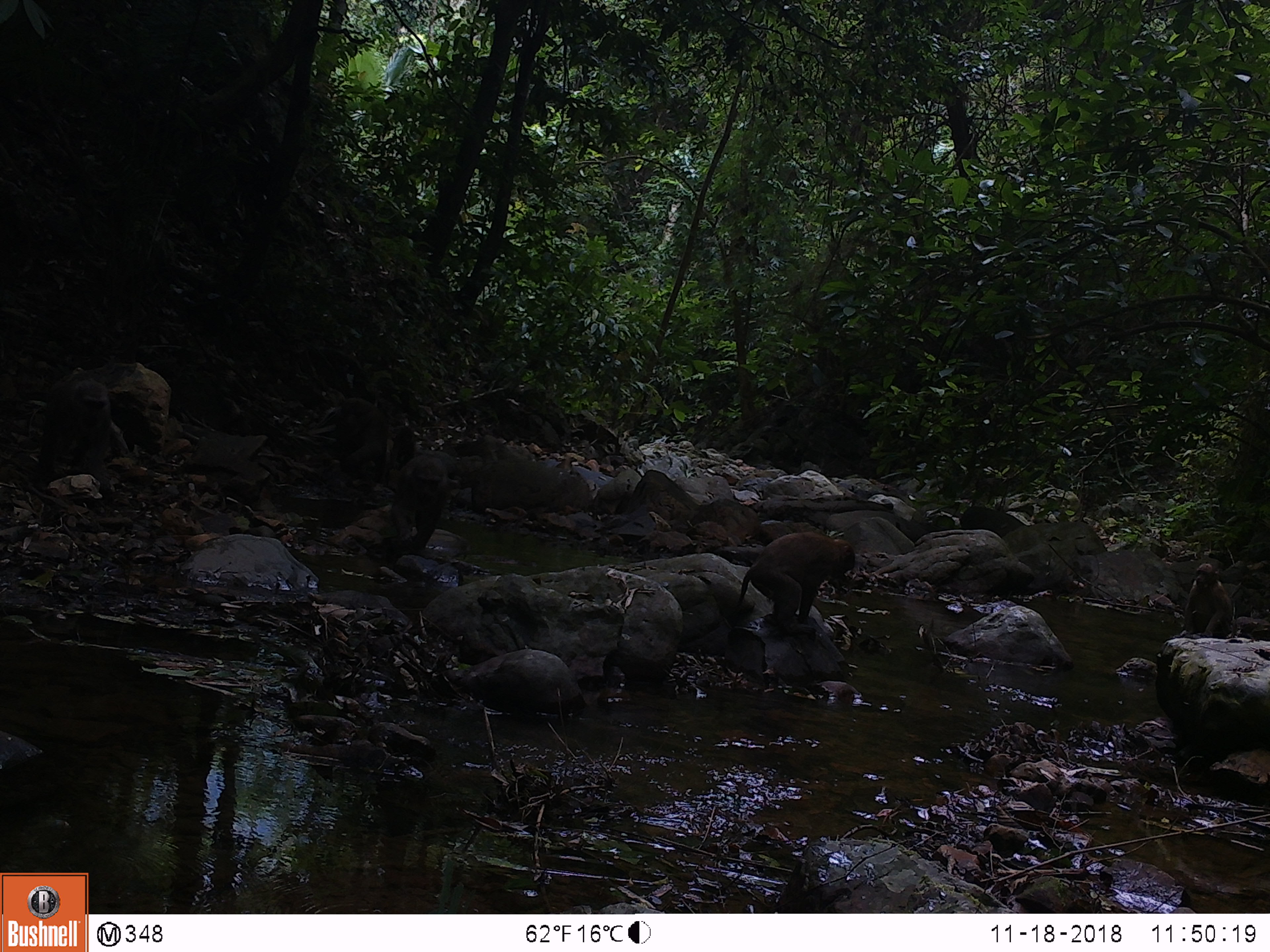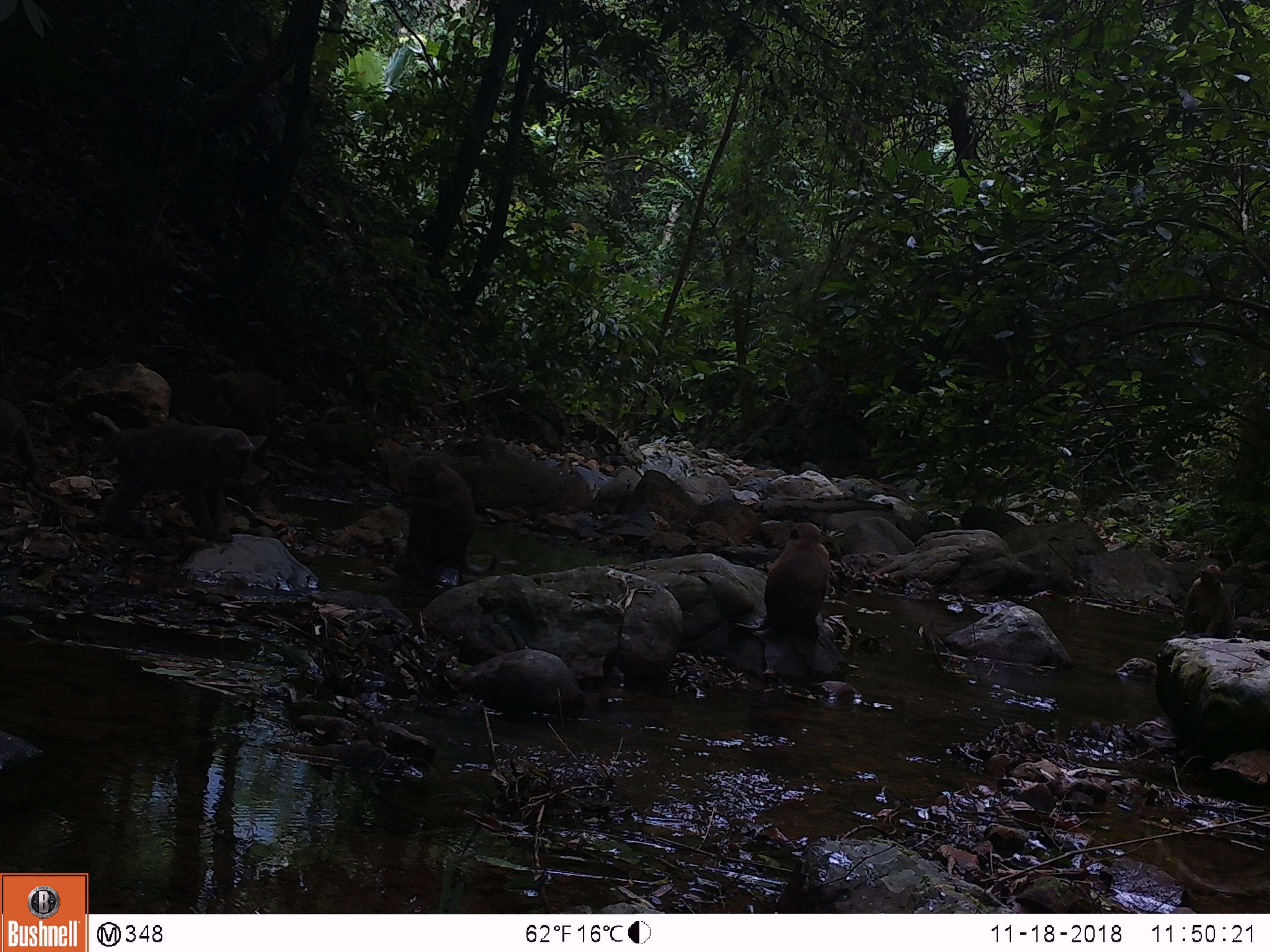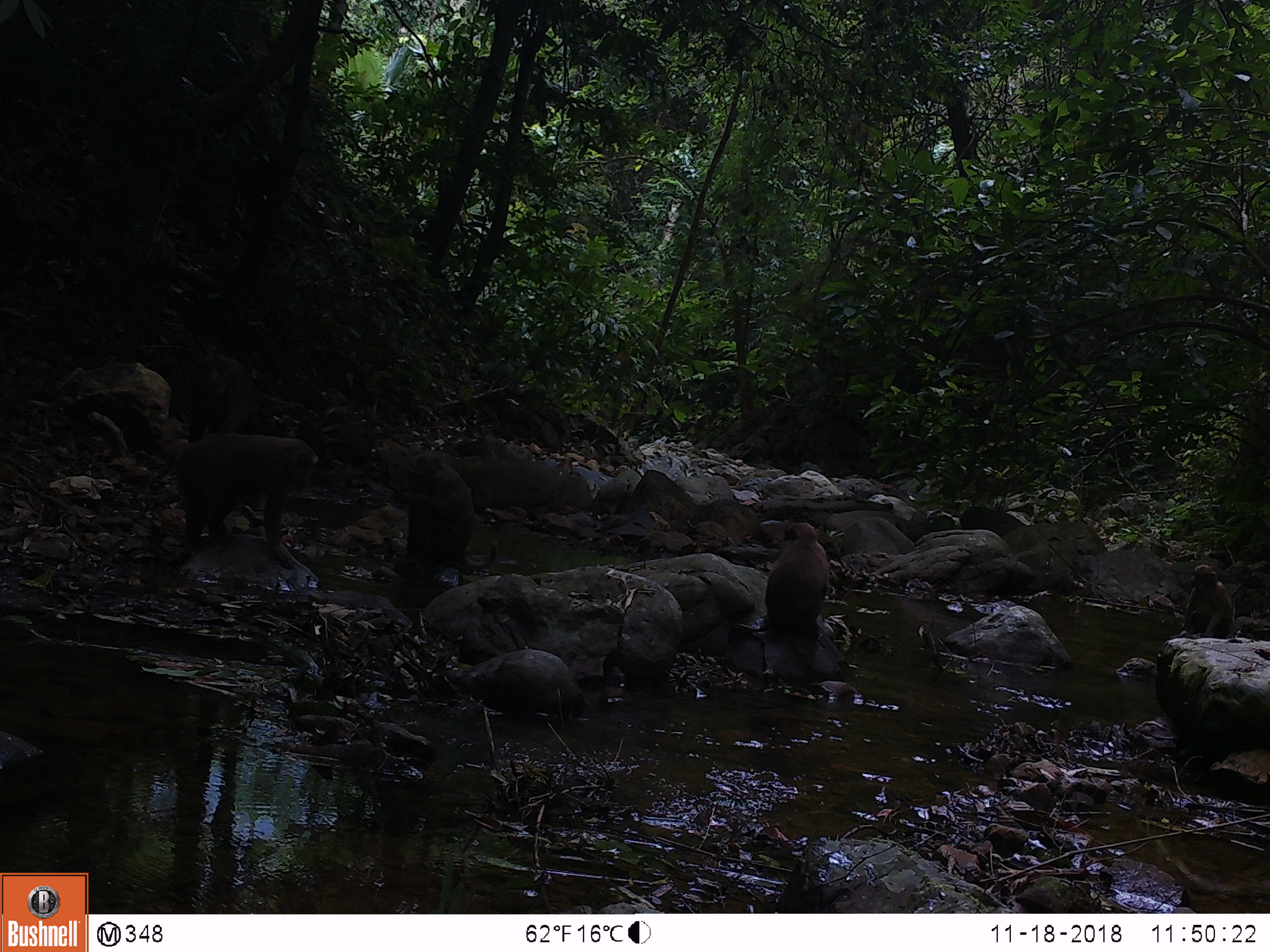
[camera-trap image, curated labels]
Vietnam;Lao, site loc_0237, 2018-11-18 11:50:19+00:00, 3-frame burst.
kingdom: Animalia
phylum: Chordata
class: Mammalia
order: Primates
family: Cercopithecidae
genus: Macaca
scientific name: Macaca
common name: macaques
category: assam or rhesus macaque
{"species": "assam or rhesus macaque (macaques) (Macaca)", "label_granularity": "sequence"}